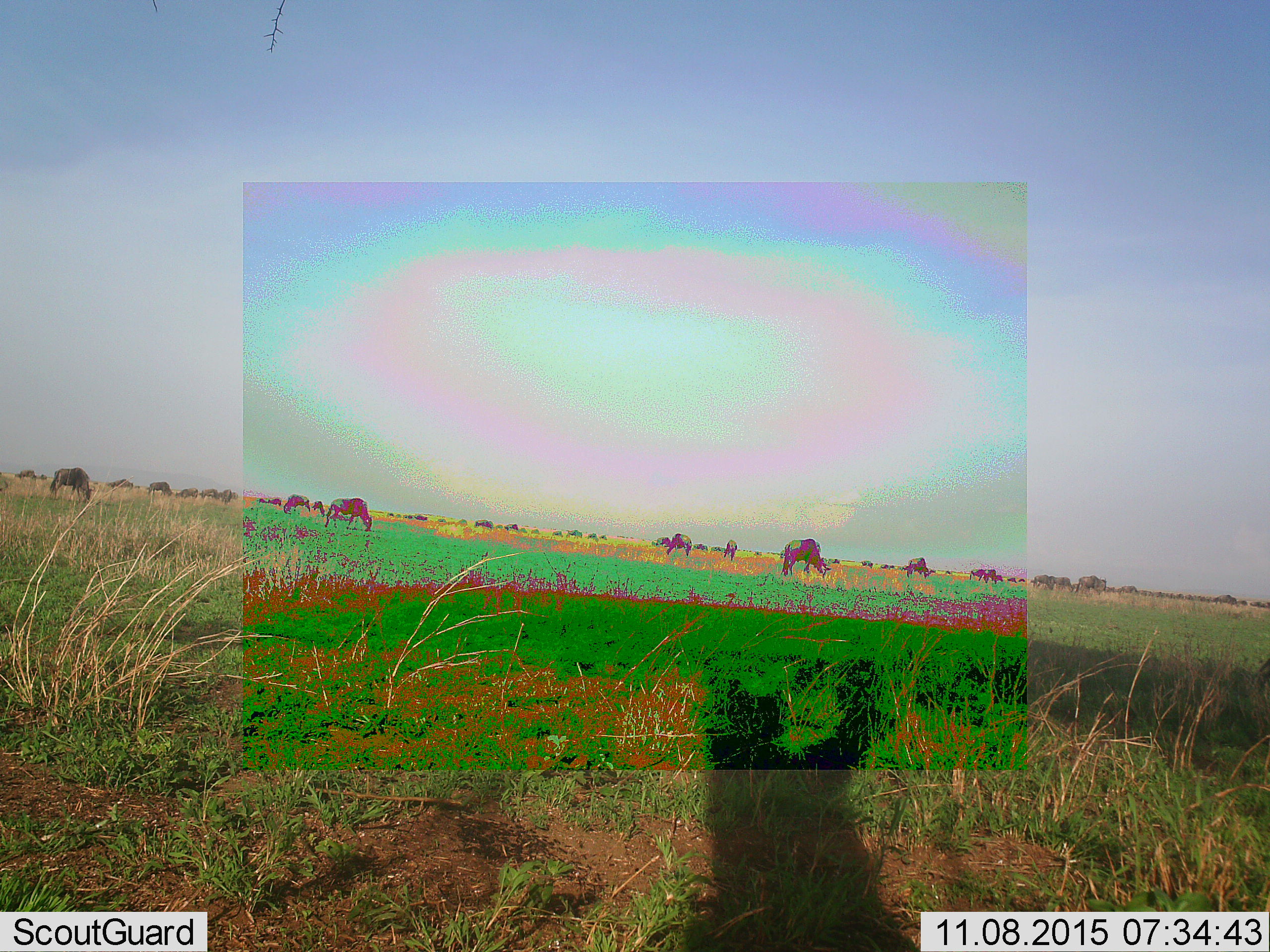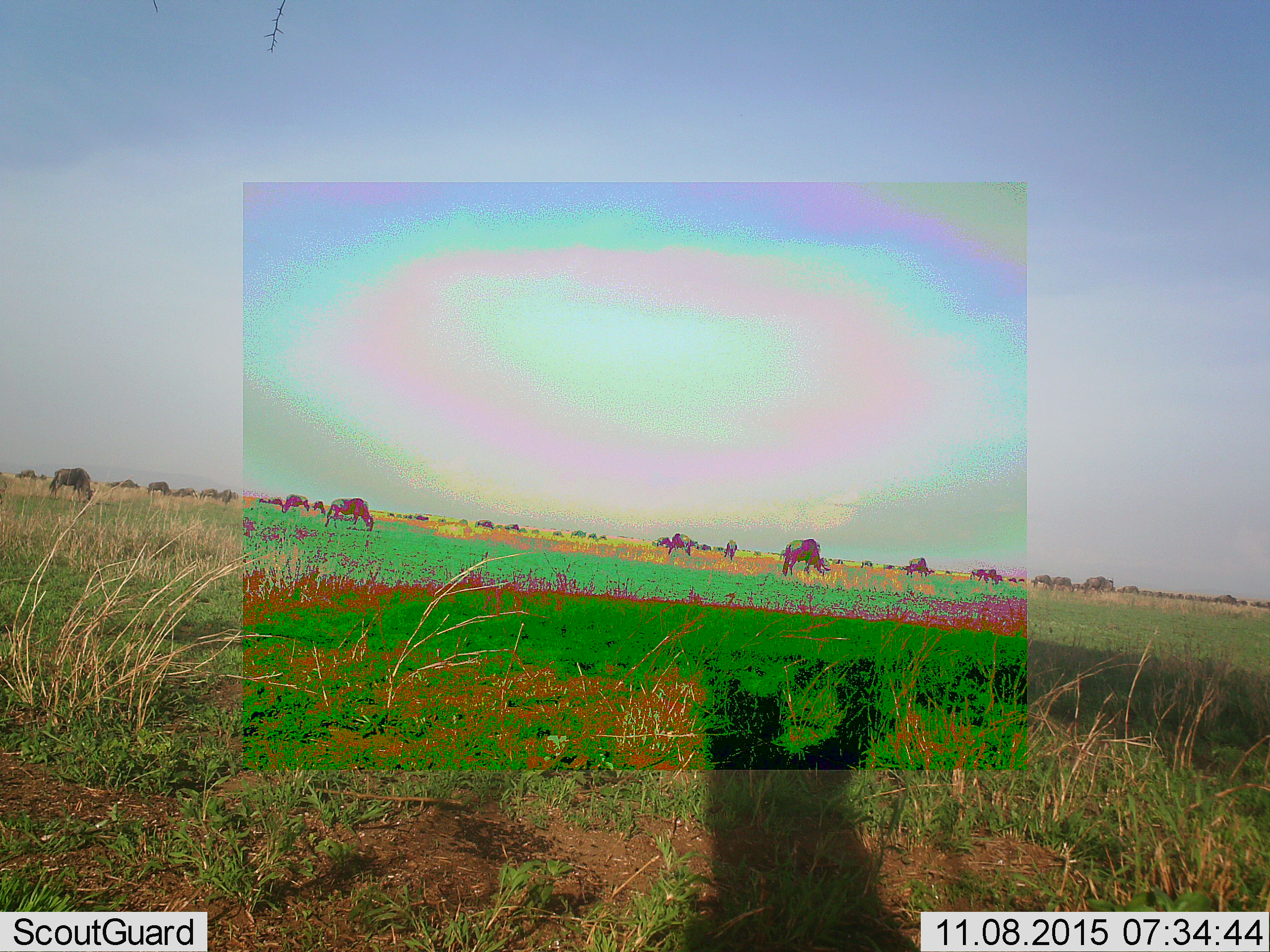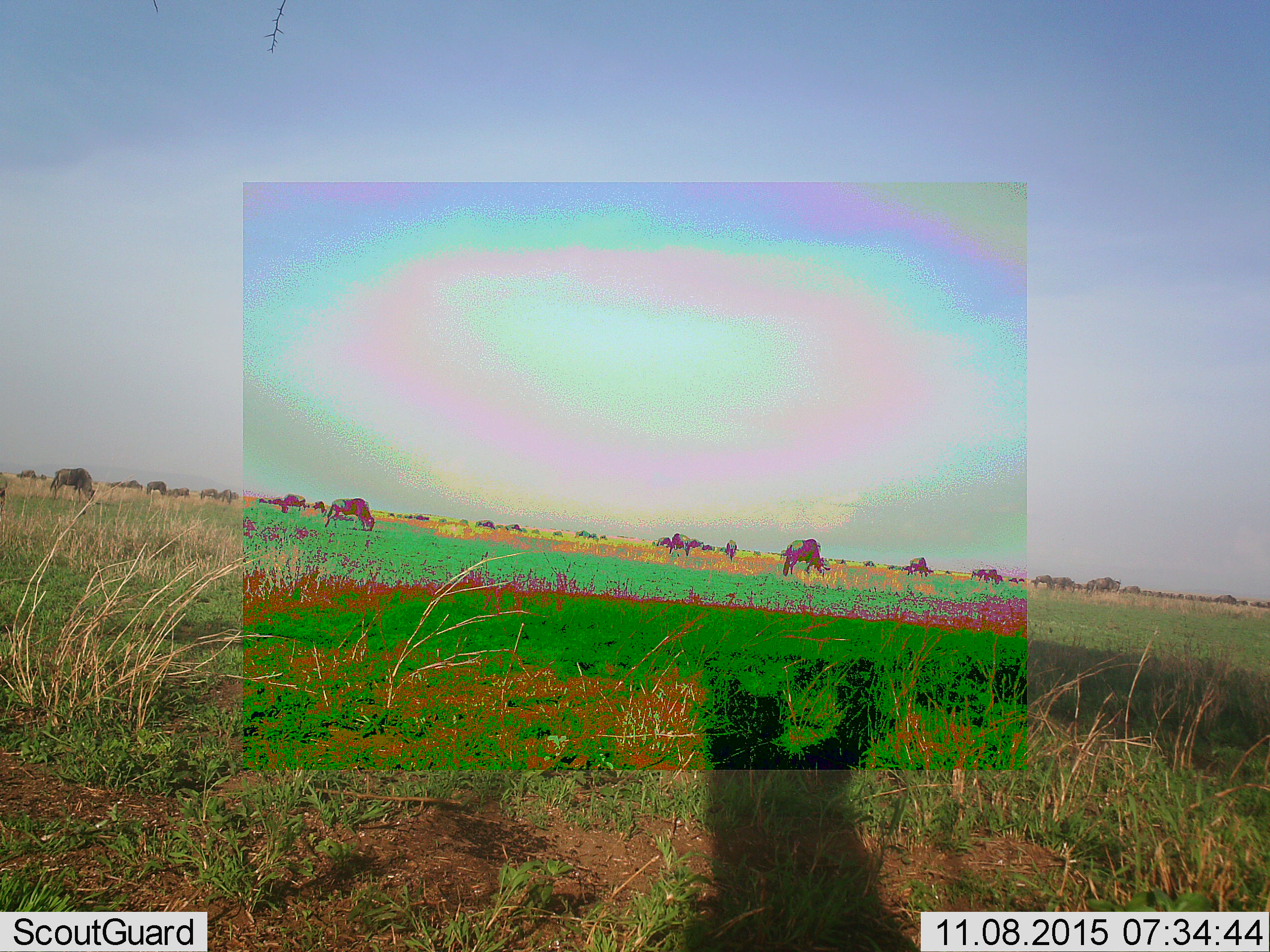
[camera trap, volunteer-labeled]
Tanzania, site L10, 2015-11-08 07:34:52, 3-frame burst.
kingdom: Animalia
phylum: Chordata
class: Mammalia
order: Artiodactyla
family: Bovidae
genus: Connochaetes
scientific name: Connochaetes taurinus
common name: blue wildebeest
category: wildebeest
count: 11-50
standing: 67%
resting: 0%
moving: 33%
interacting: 0%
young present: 17%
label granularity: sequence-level